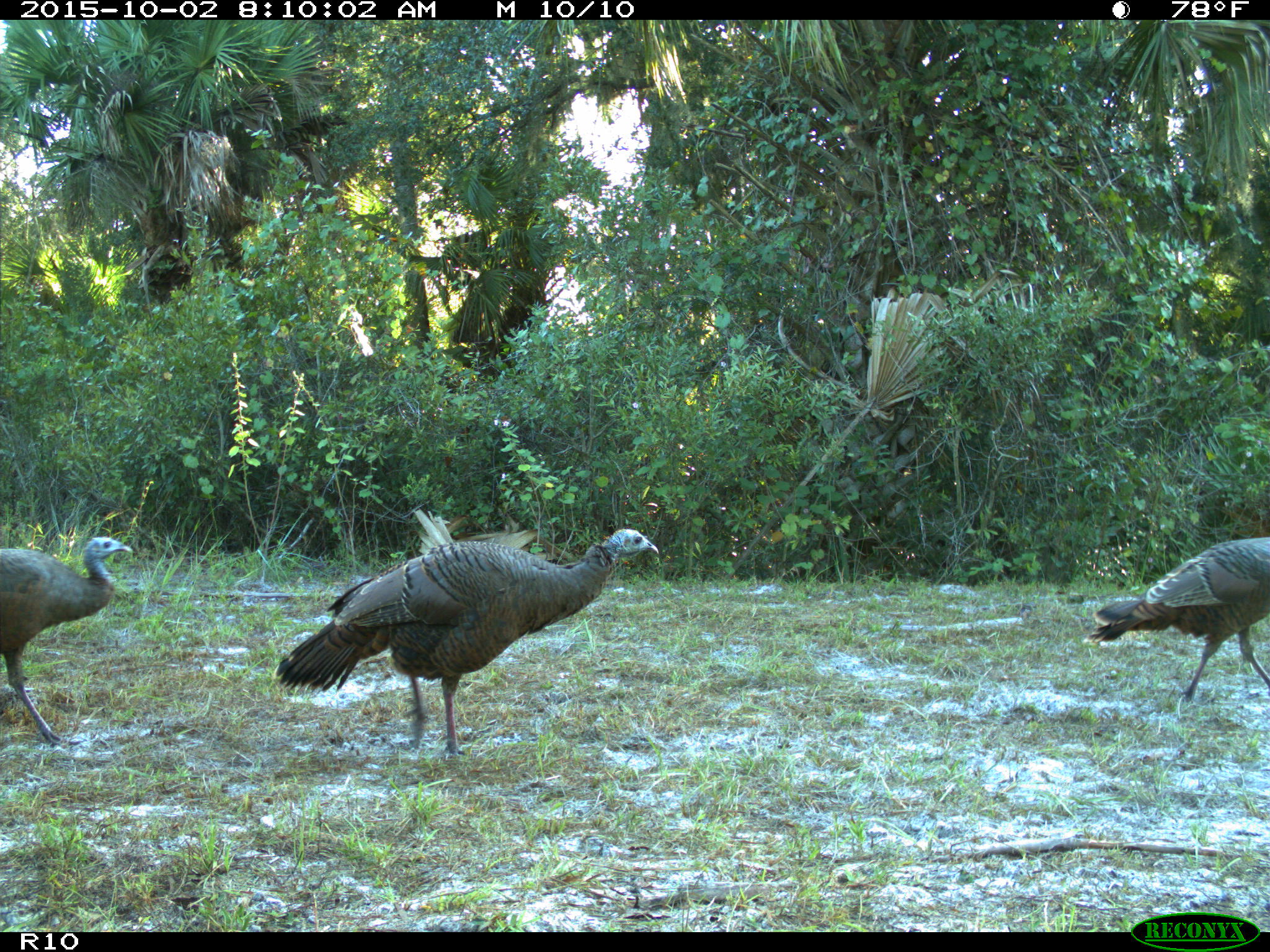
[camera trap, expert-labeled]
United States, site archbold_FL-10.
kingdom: Animalia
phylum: Chordata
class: Aves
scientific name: Aves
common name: birds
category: unidentified bird